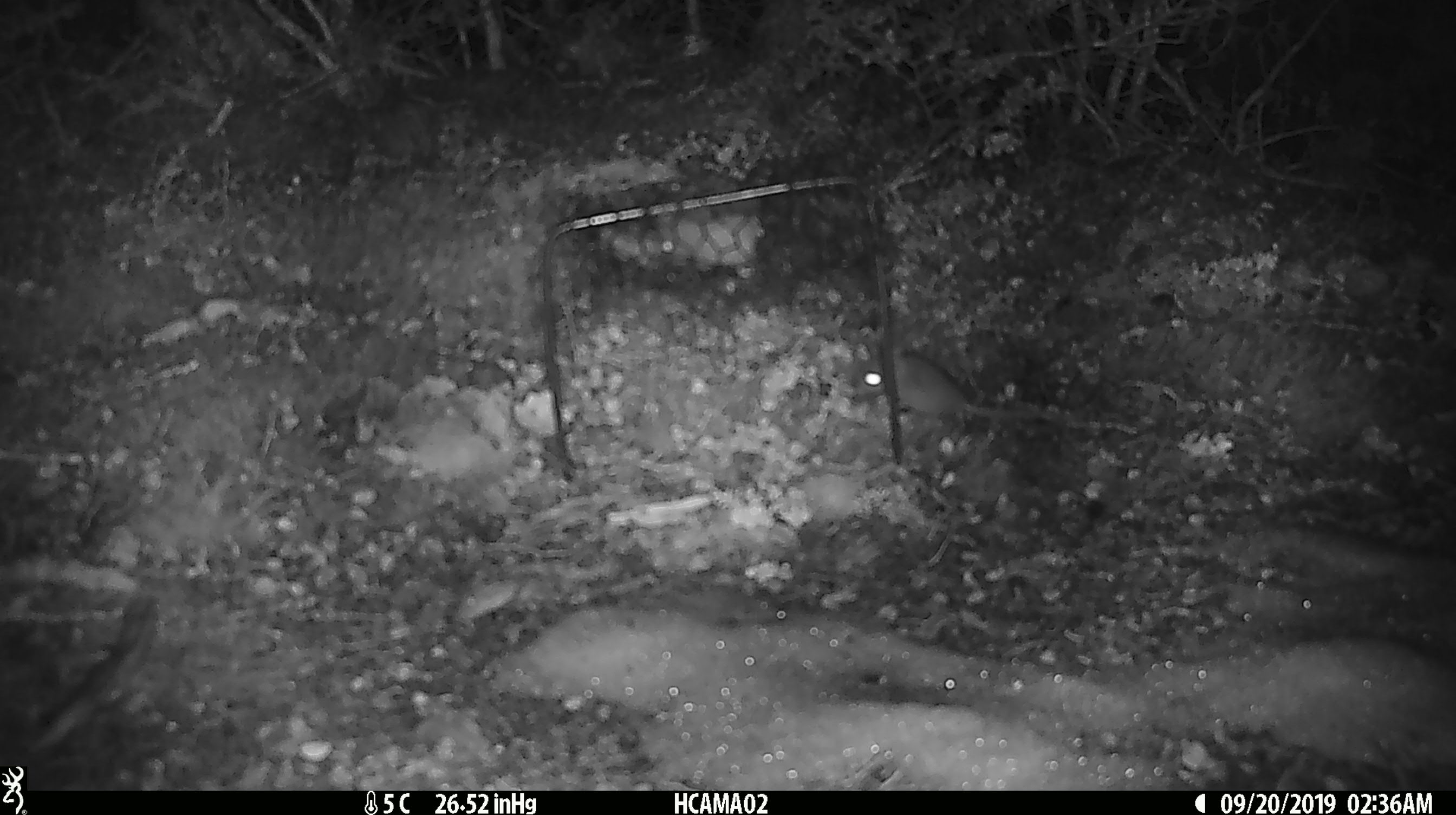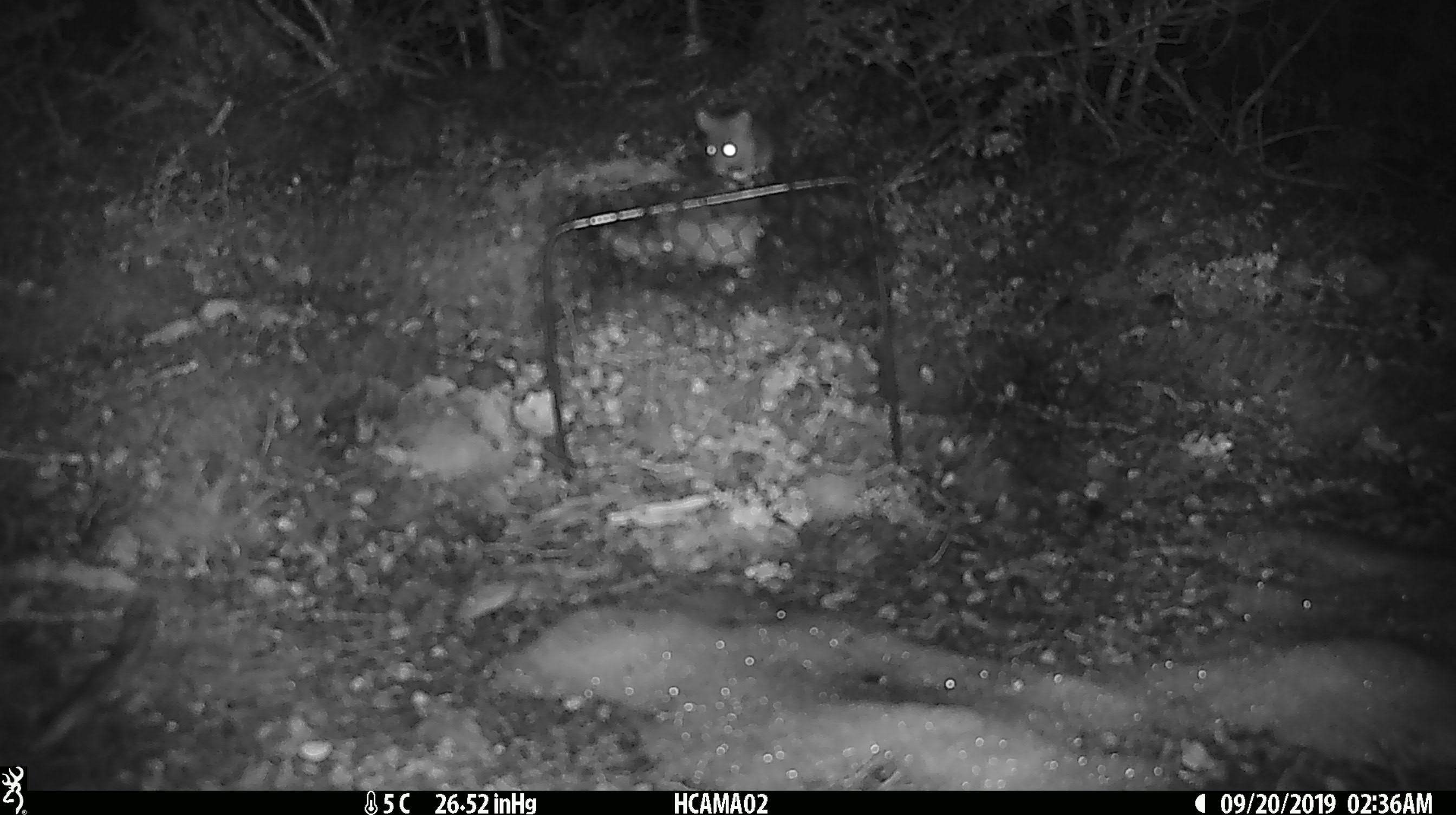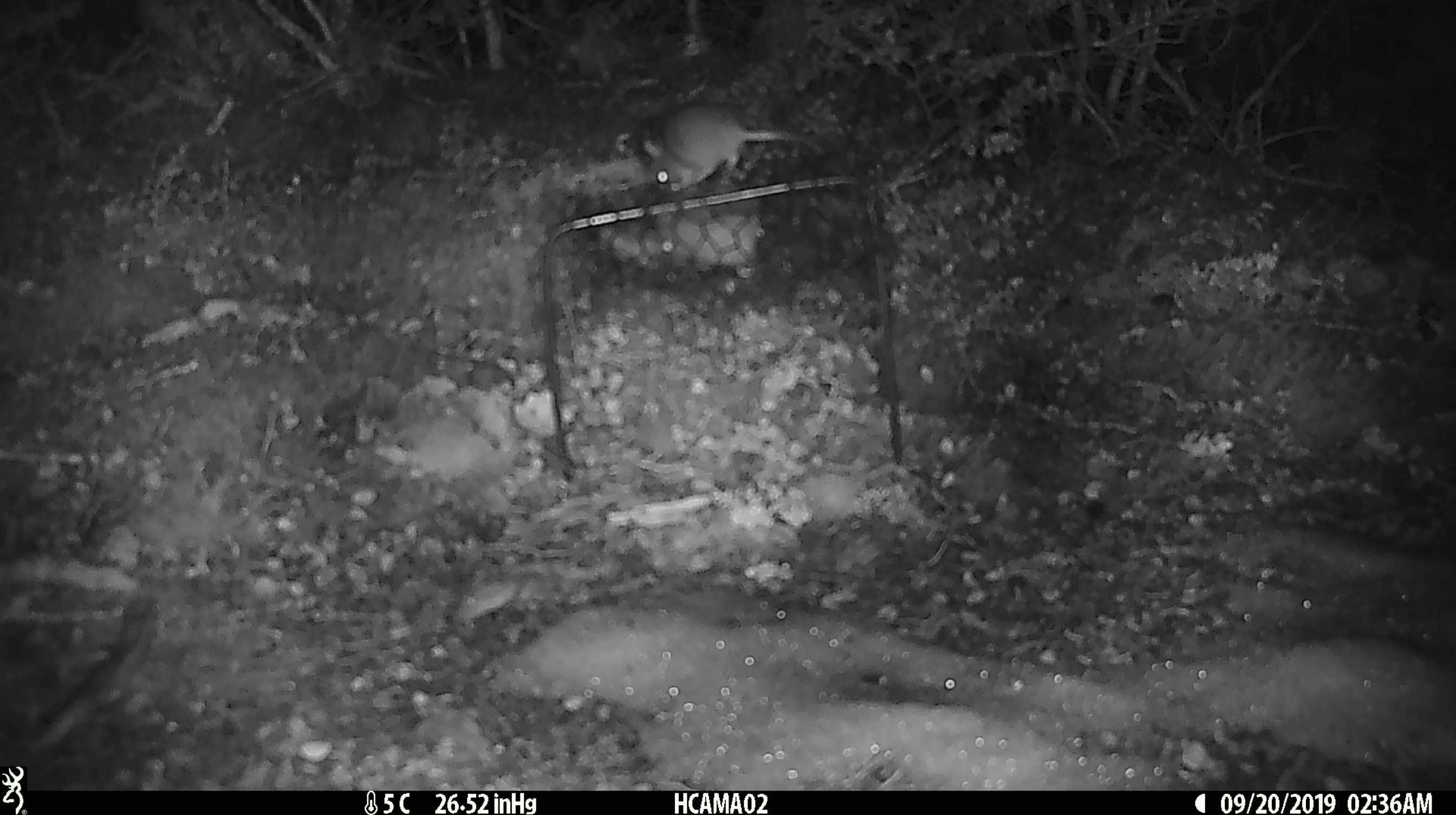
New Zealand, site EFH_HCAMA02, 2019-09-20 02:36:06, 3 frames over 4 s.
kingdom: Animalia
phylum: Chordata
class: Mammalia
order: Rodentia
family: Muridae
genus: Mus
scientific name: Mus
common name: mouse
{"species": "mouse (Mus)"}